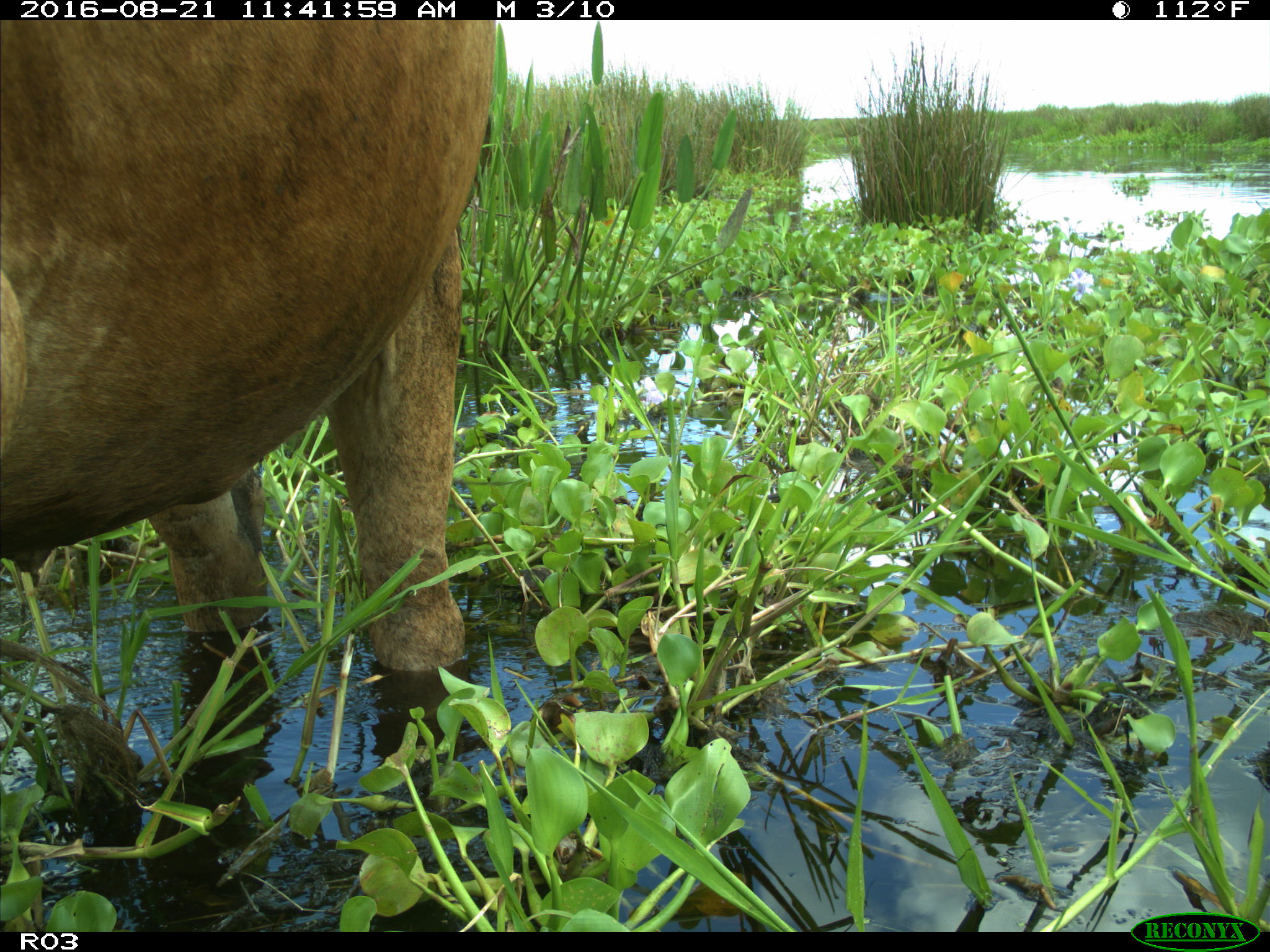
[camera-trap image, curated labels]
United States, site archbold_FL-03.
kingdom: Animalia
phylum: Chordata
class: Mammalia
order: Artiodactyla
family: Bovidae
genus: Bos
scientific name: Bos taurus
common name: domestic cow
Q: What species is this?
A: Bos taurus (domestic cow).